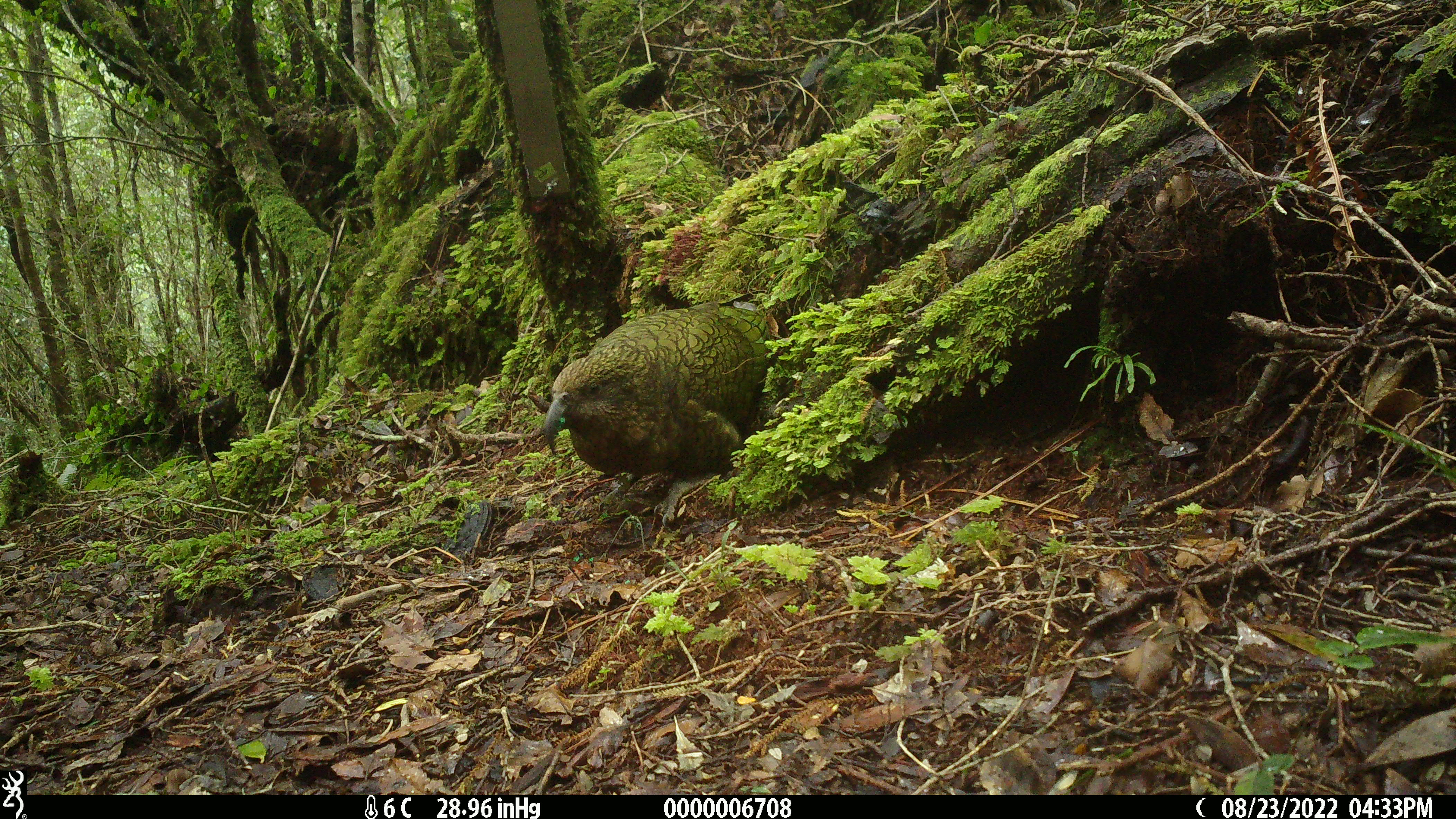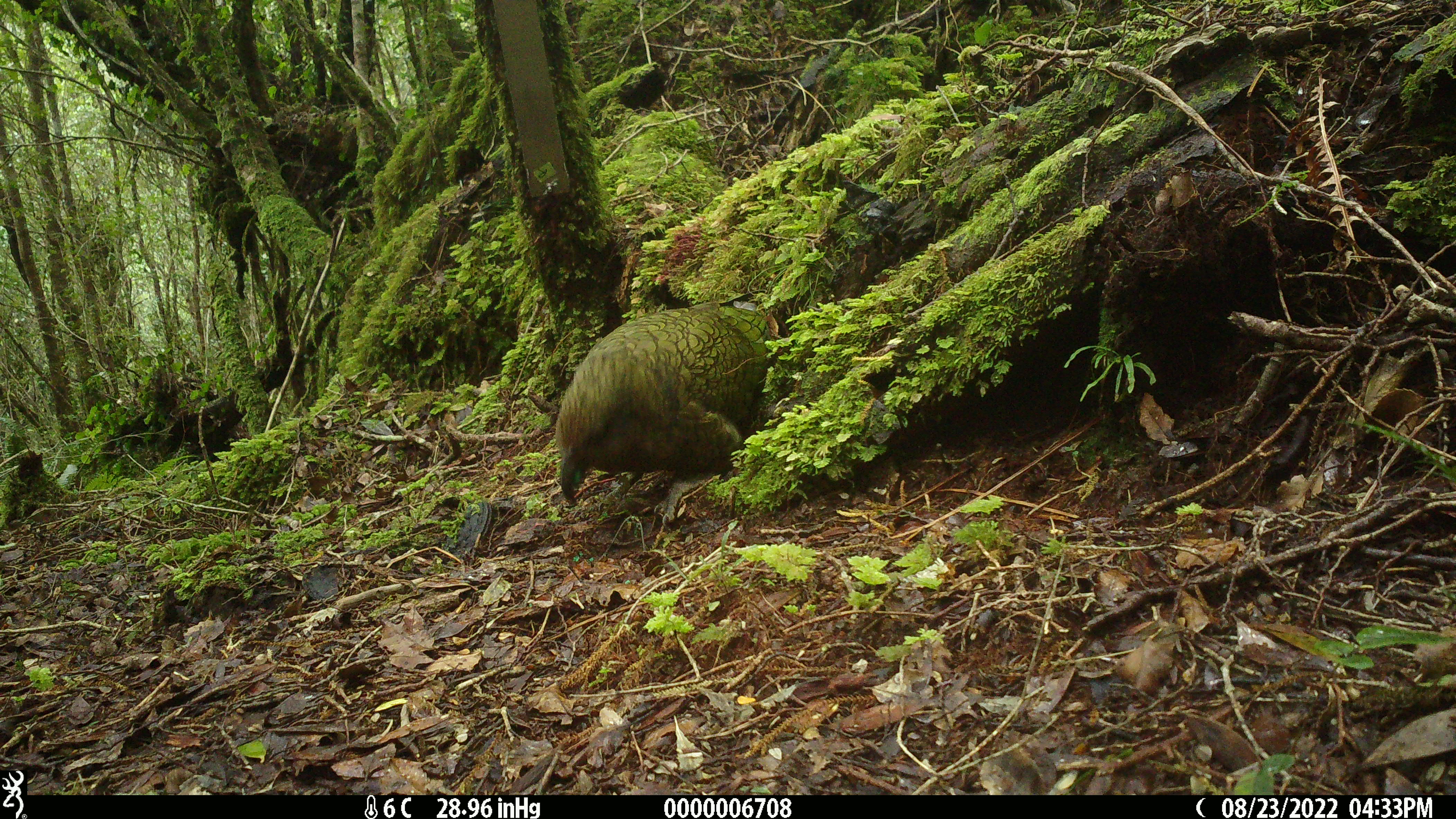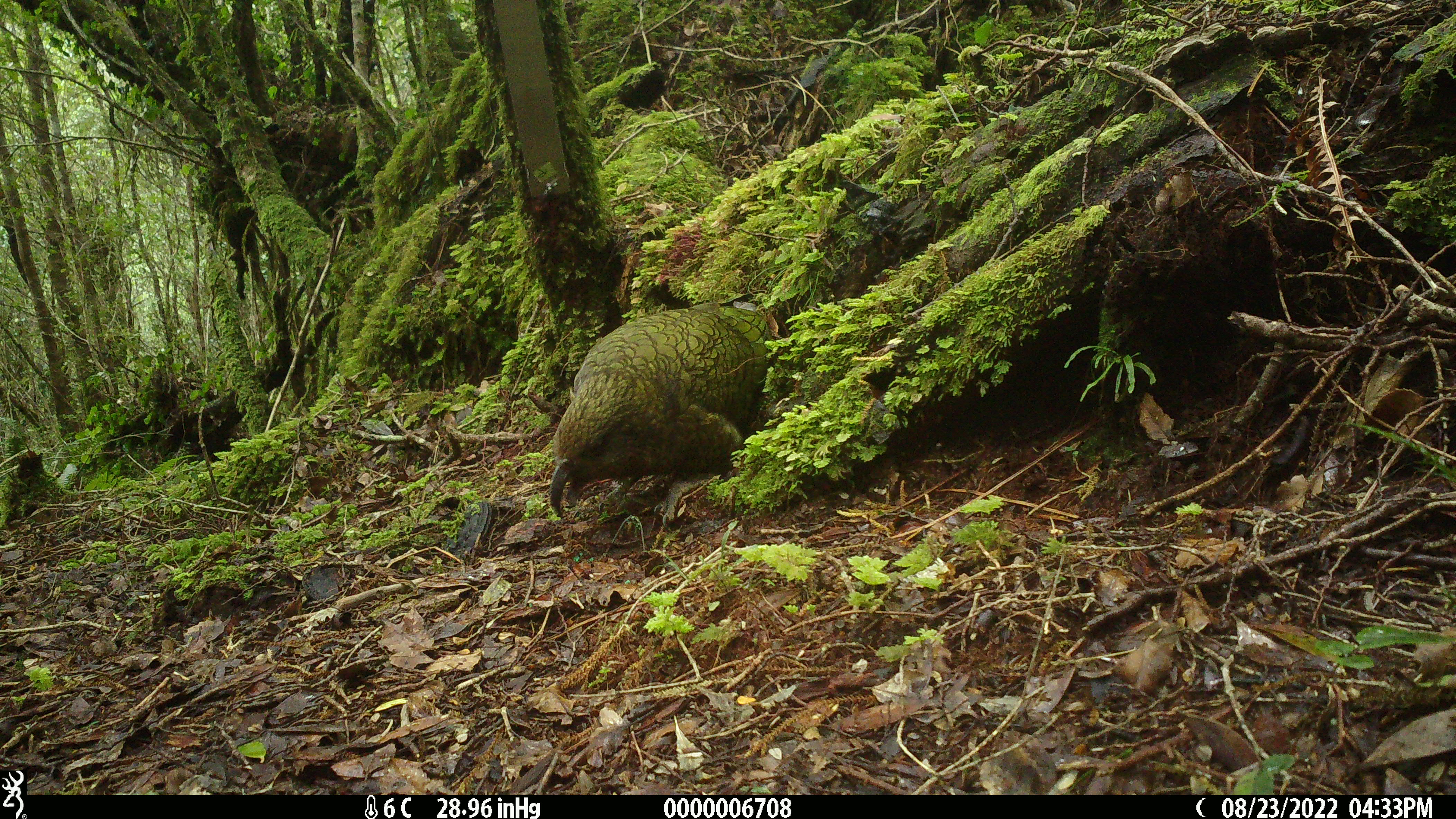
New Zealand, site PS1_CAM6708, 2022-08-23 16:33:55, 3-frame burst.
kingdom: Animalia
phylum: Chordata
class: Aves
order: Psittaciformes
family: Strigopidae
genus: Nestor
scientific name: Nestor notabilis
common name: kea